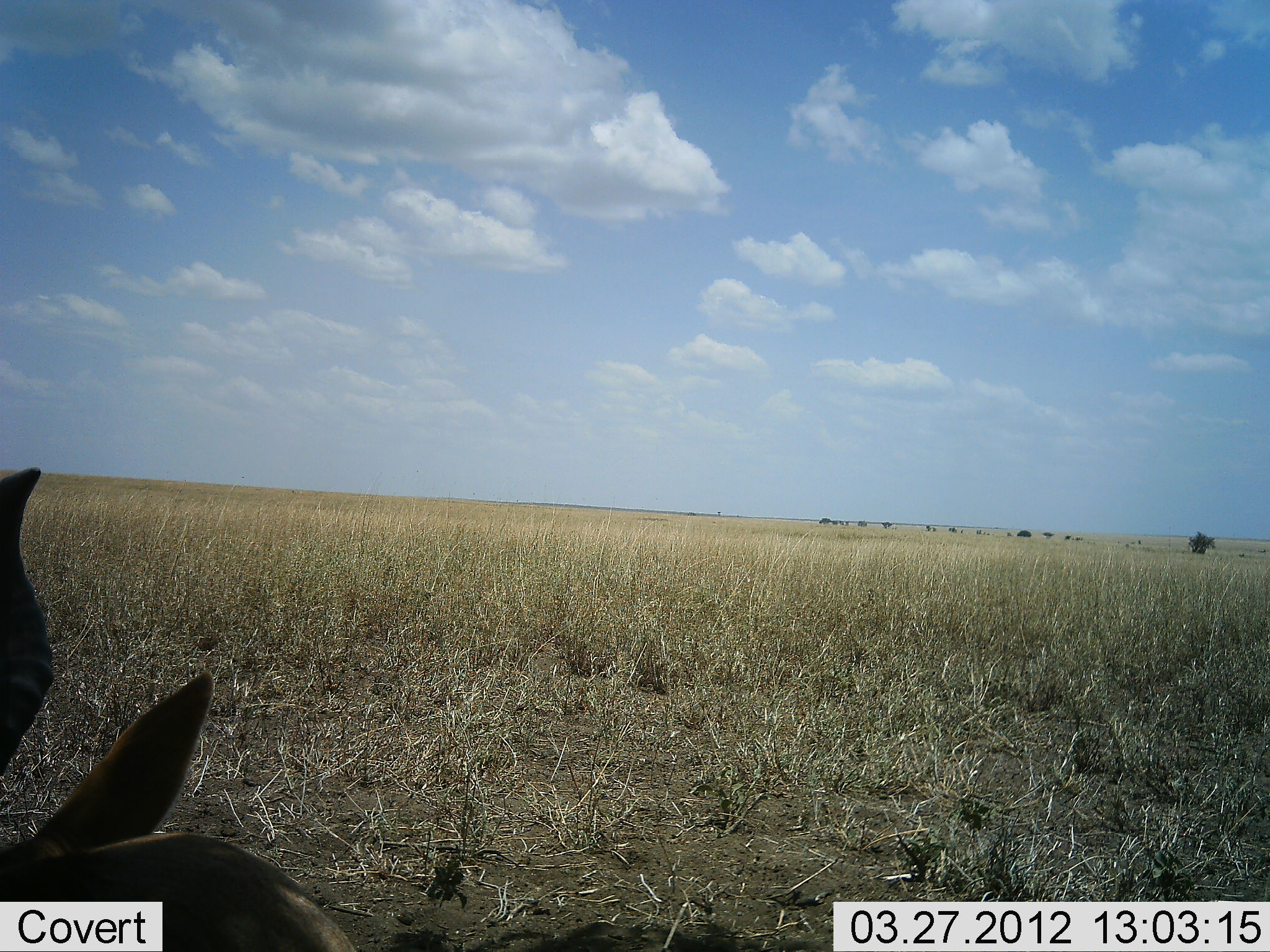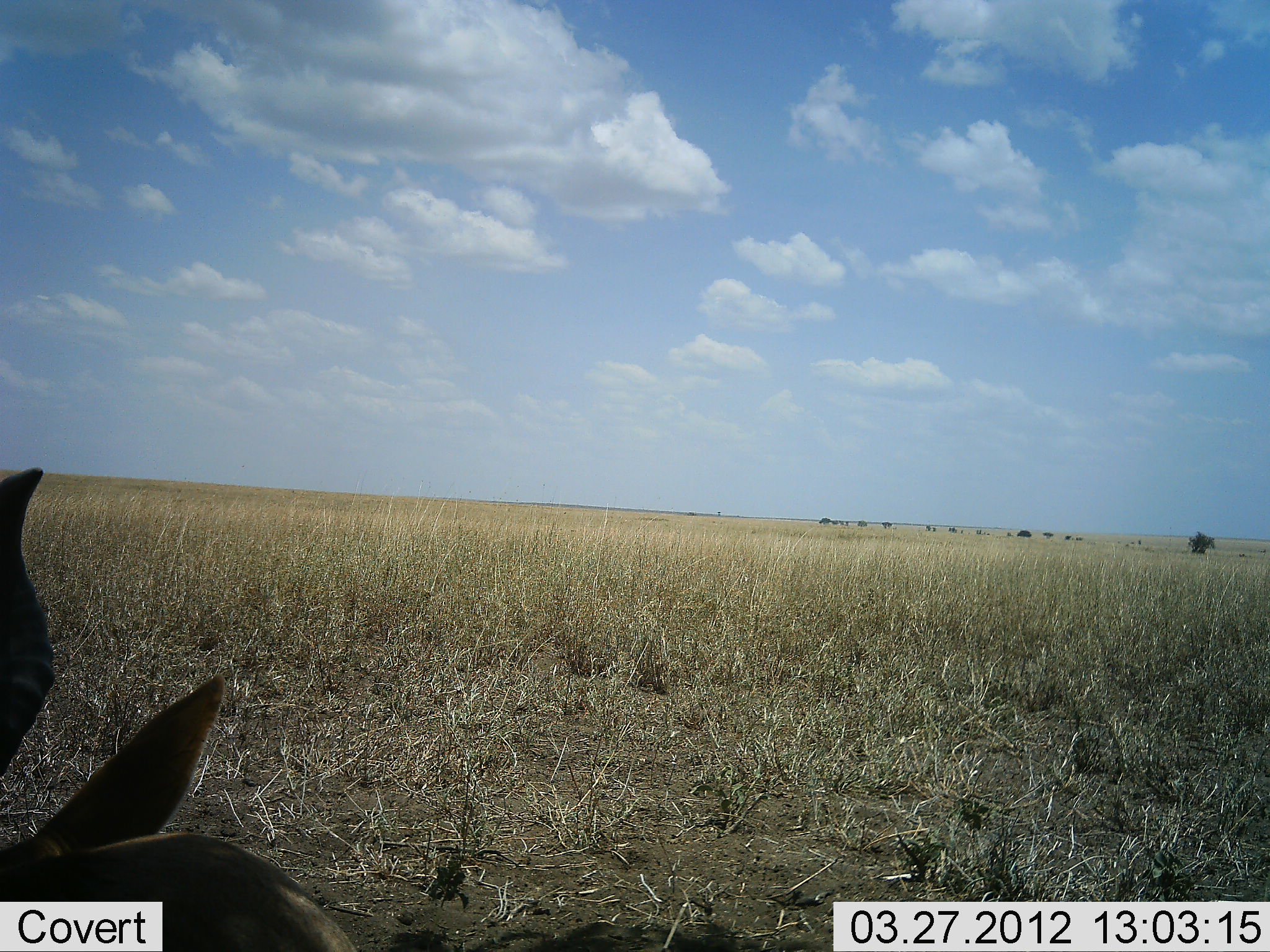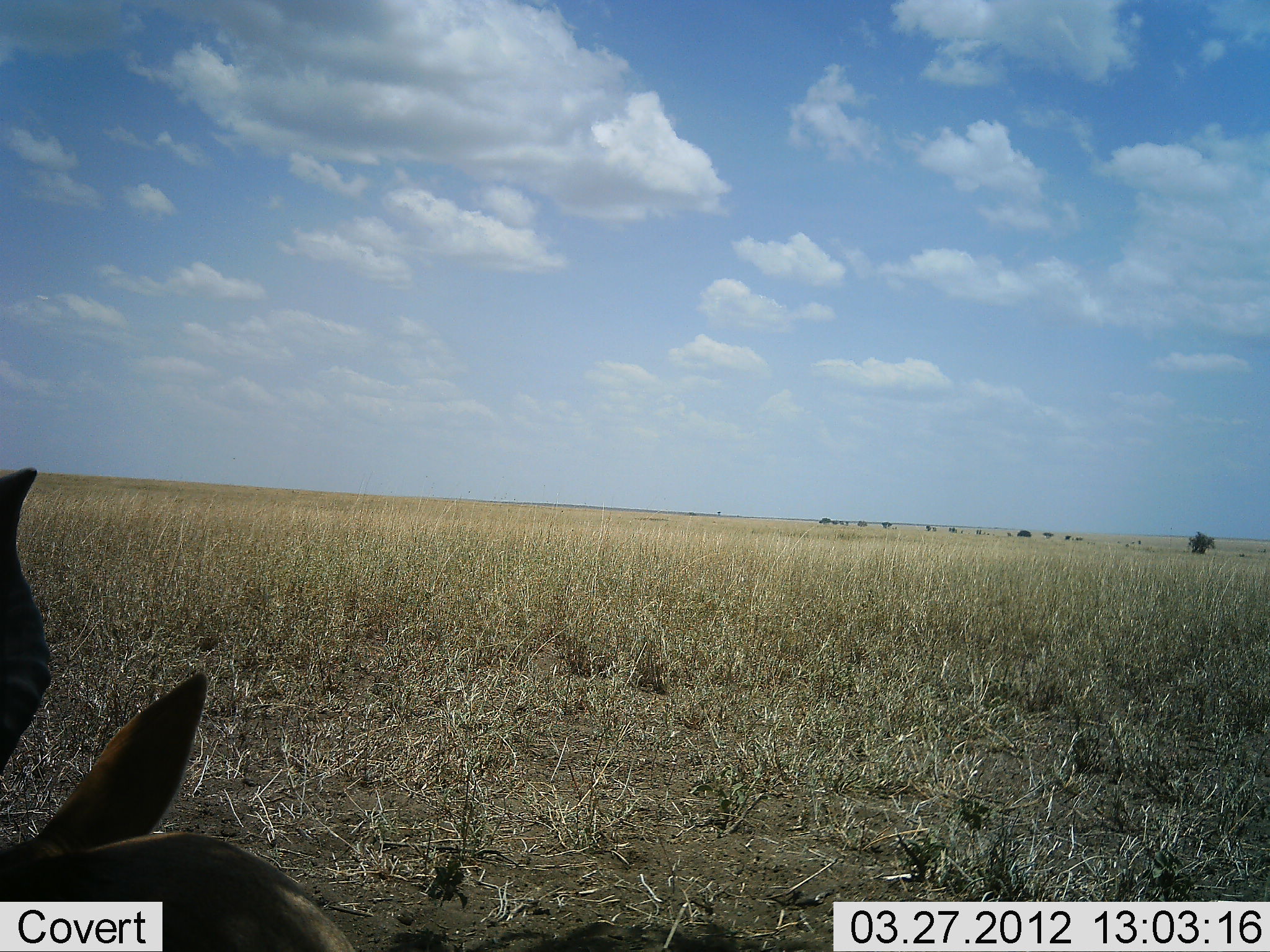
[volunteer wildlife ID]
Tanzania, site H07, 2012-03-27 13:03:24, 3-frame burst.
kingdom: Animalia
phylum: Chordata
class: Mammalia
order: Artiodactyla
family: Bovidae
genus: Alcelaphus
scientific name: Alcelaphus buselaphus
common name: hartebeest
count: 1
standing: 6%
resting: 94%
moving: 0%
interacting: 0%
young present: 0%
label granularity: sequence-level